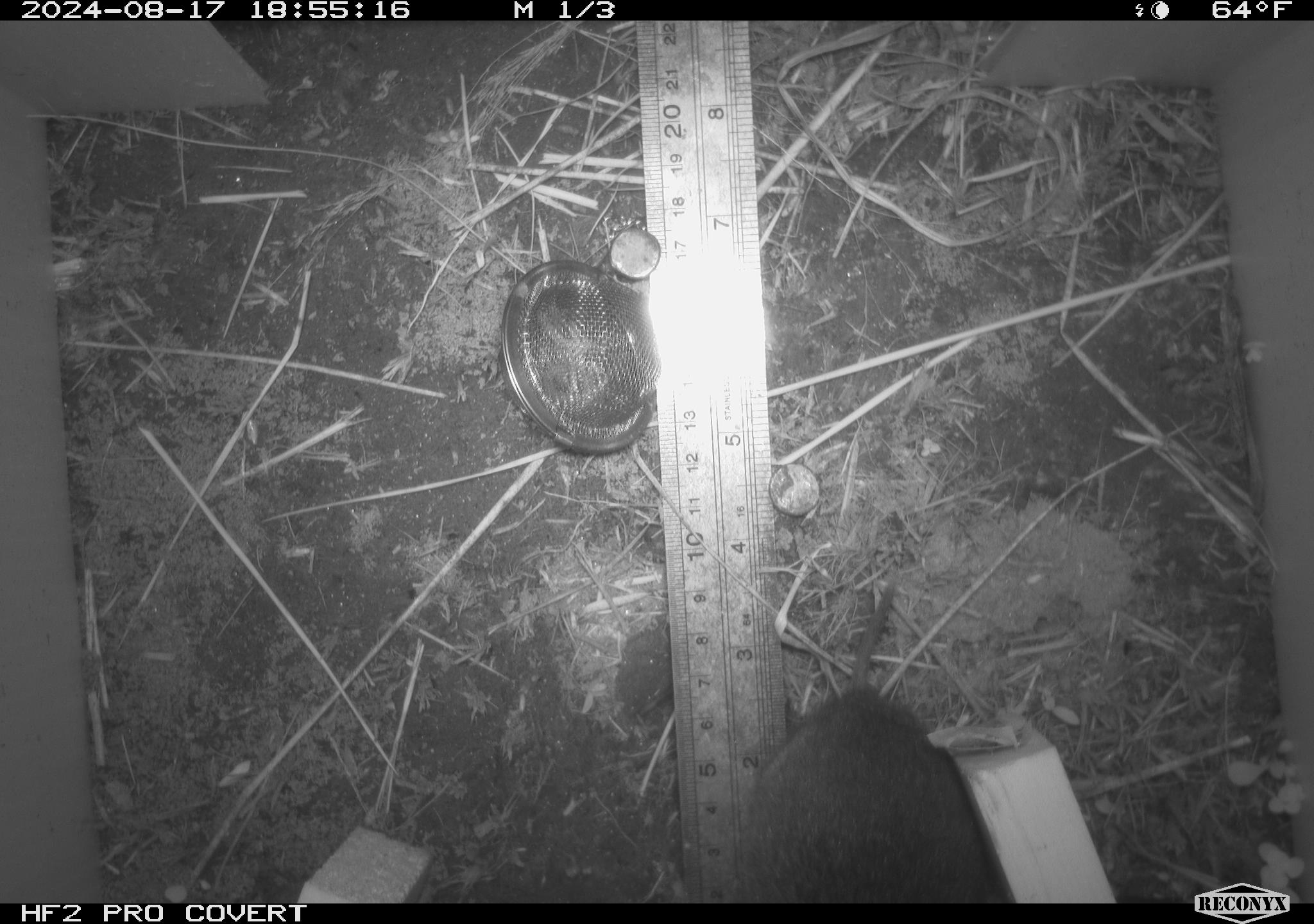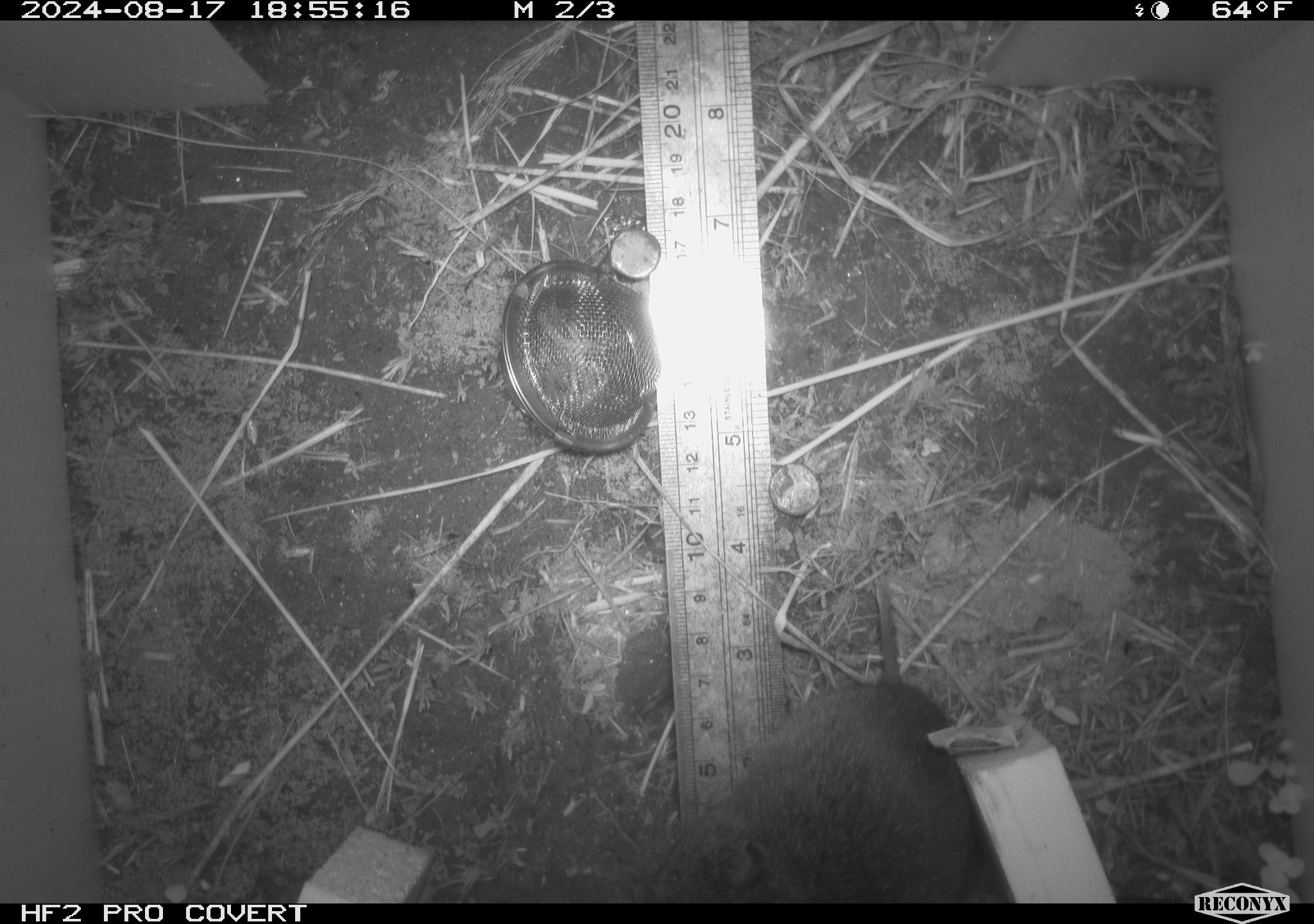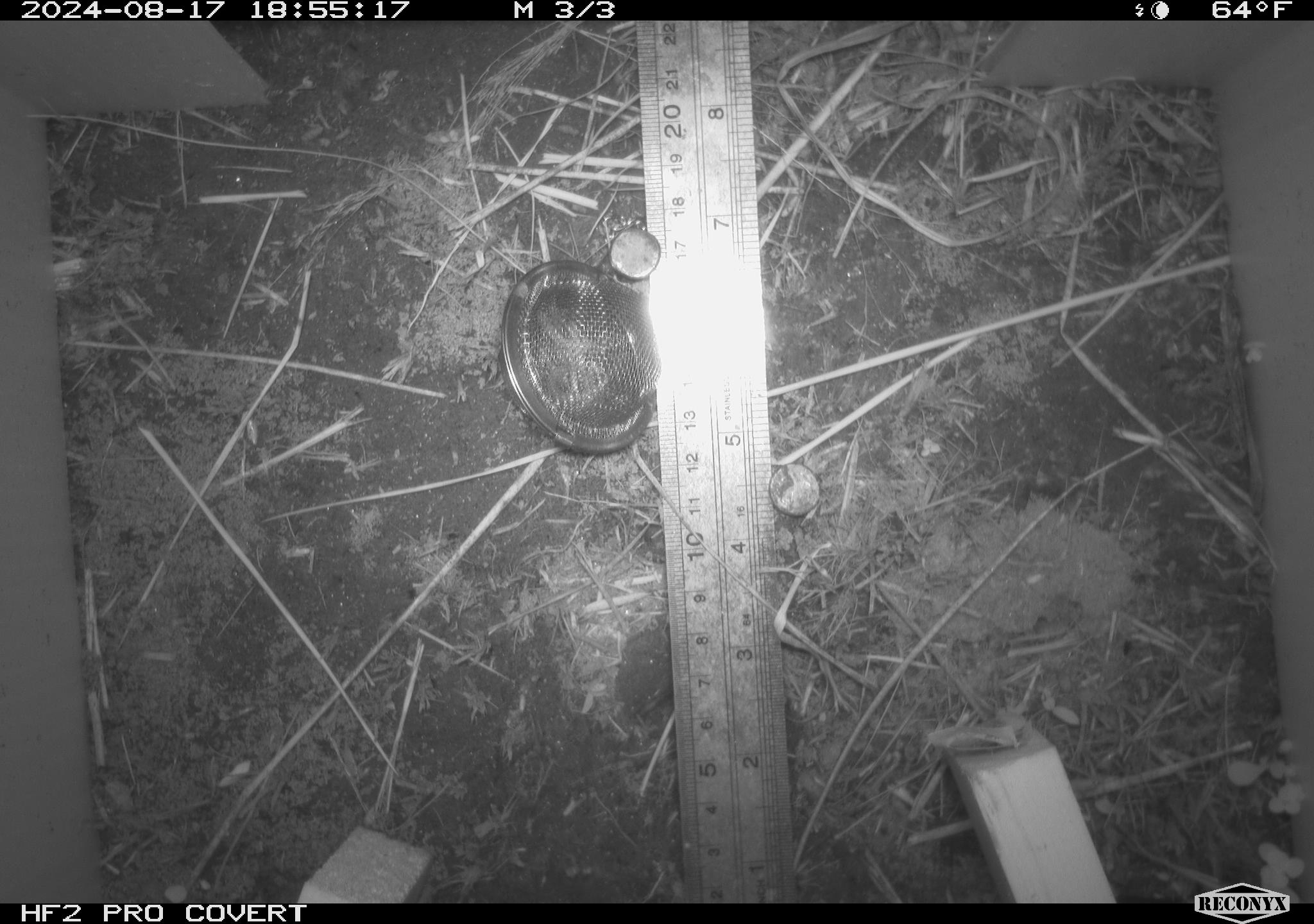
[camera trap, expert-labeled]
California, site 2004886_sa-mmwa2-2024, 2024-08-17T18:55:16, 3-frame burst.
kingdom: Animalia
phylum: Chordata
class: Mammalia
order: Rodentia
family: Cricetidae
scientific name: Arvicolinae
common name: voles, lemmings, and muskrats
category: arvicolinae subfamily